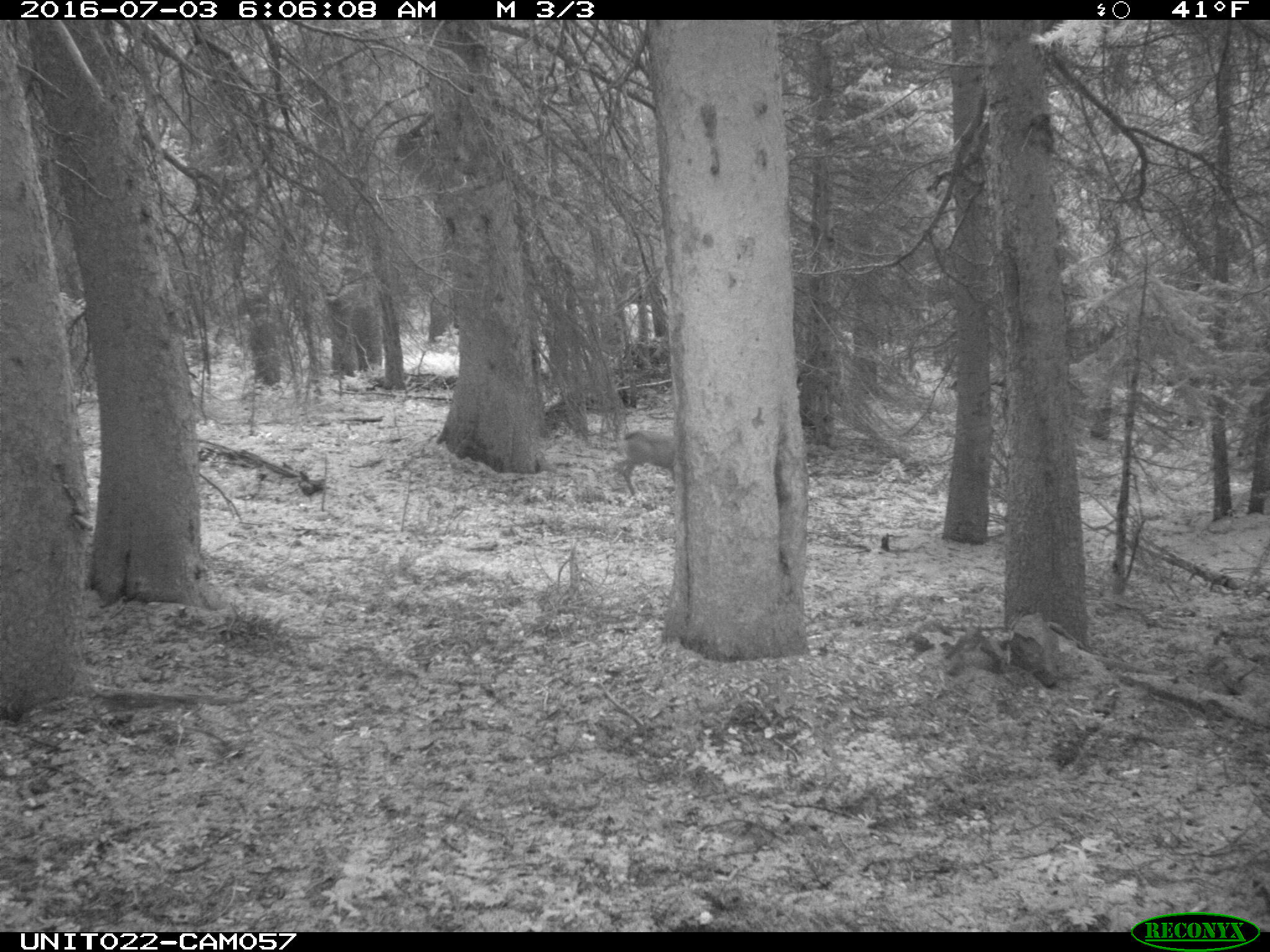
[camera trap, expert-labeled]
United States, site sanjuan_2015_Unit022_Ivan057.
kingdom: Animalia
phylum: Chordata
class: Mammalia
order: Artiodactyla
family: Cervidae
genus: Odocoileus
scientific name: Odocoileus hemionus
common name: mule deer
Odocoileus hemionus (mule deer).